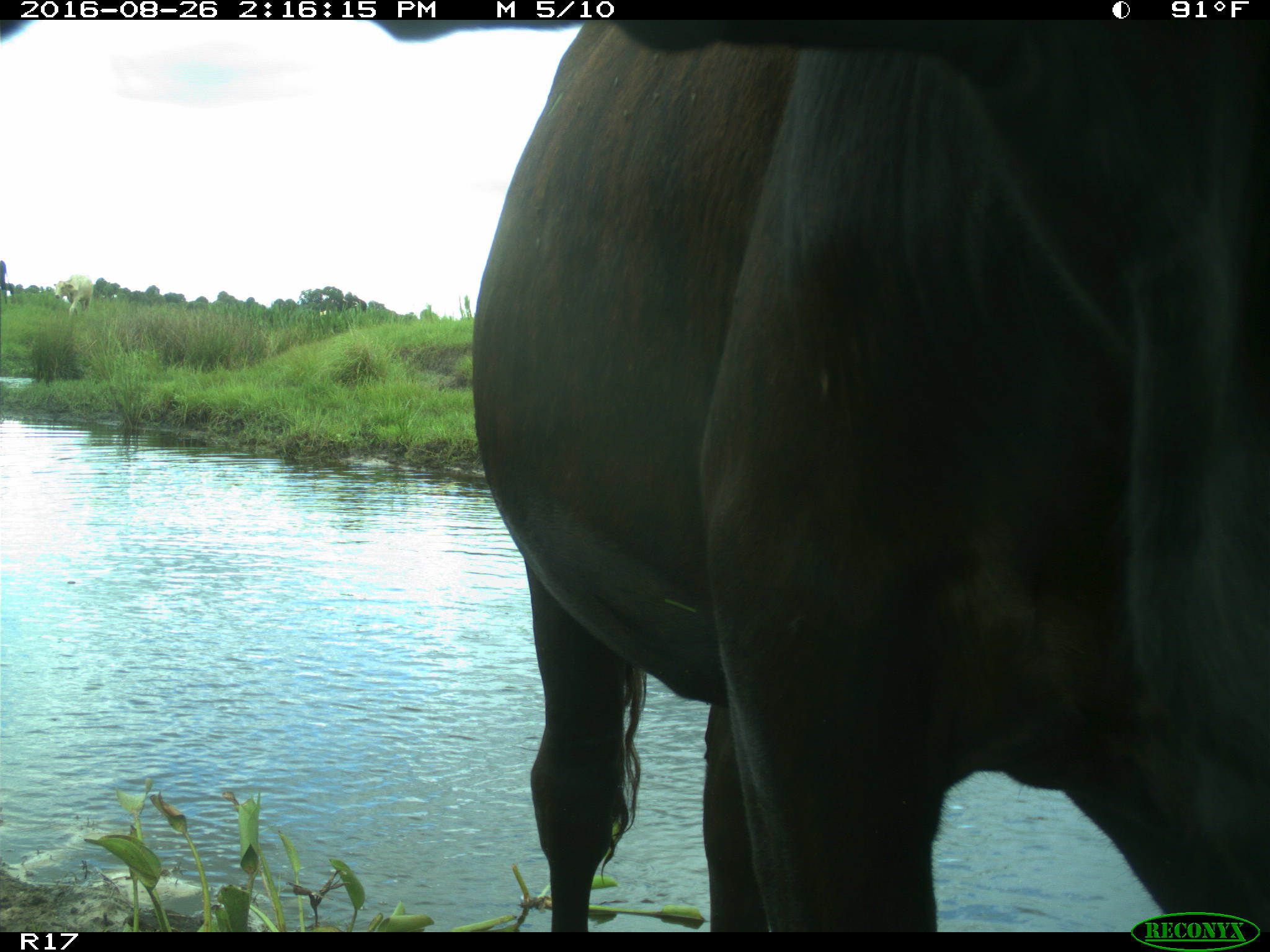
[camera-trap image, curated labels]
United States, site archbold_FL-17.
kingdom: Animalia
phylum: Chordata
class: Mammalia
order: Artiodactyla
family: Bovidae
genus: Bos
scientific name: Bos taurus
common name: domestic cow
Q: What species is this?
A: Bos taurus (domestic cow).